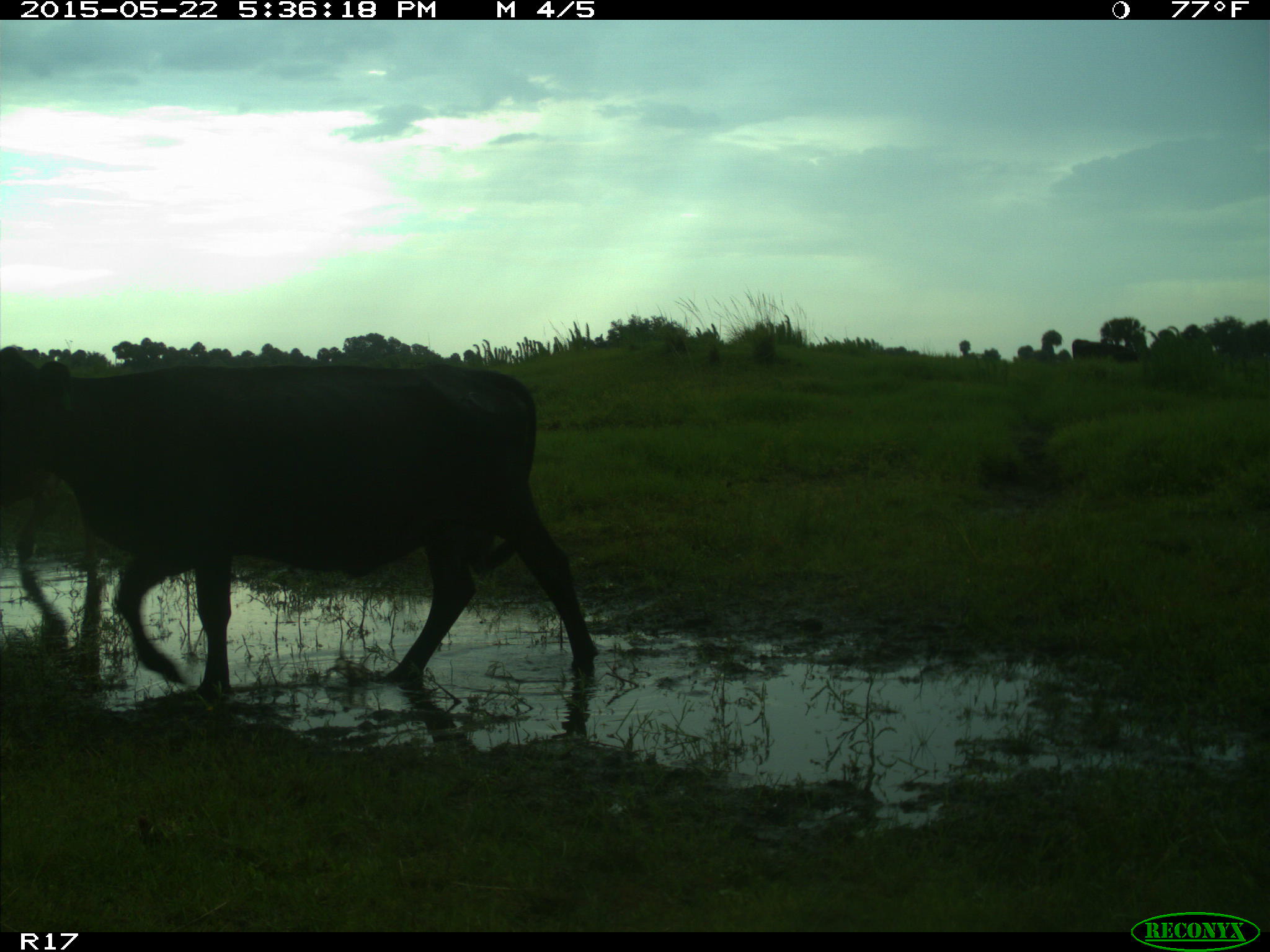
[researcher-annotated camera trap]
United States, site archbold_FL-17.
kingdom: Animalia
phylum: Chordata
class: Mammalia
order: Artiodactyla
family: Bovidae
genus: Bos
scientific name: Bos taurus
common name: domestic cow